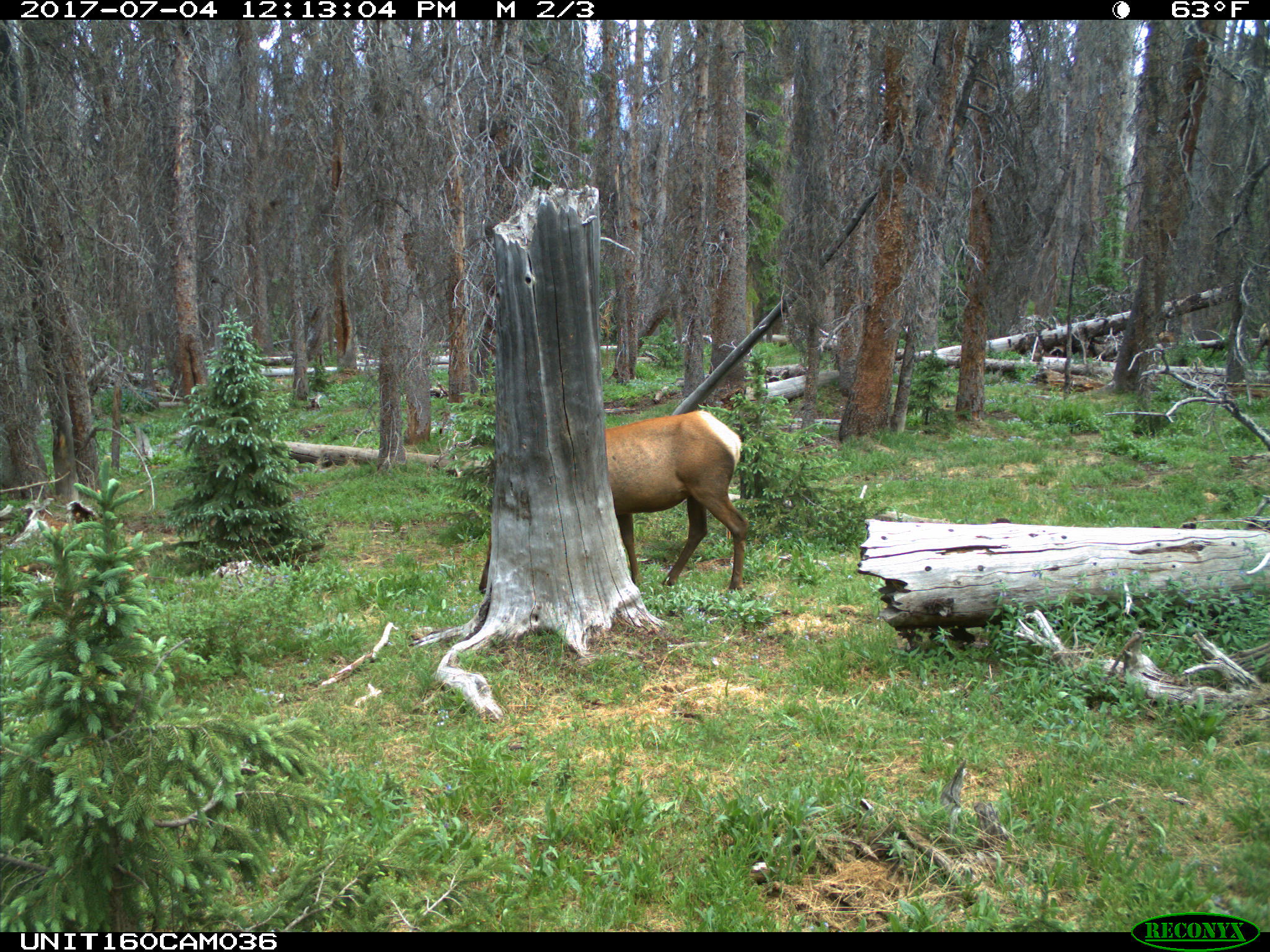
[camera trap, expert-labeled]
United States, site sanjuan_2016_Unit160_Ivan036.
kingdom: Animalia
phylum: Chordata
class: Mammalia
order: Artiodactyla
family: Cervidae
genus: Cervus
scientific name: Cervus elaphus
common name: red deer